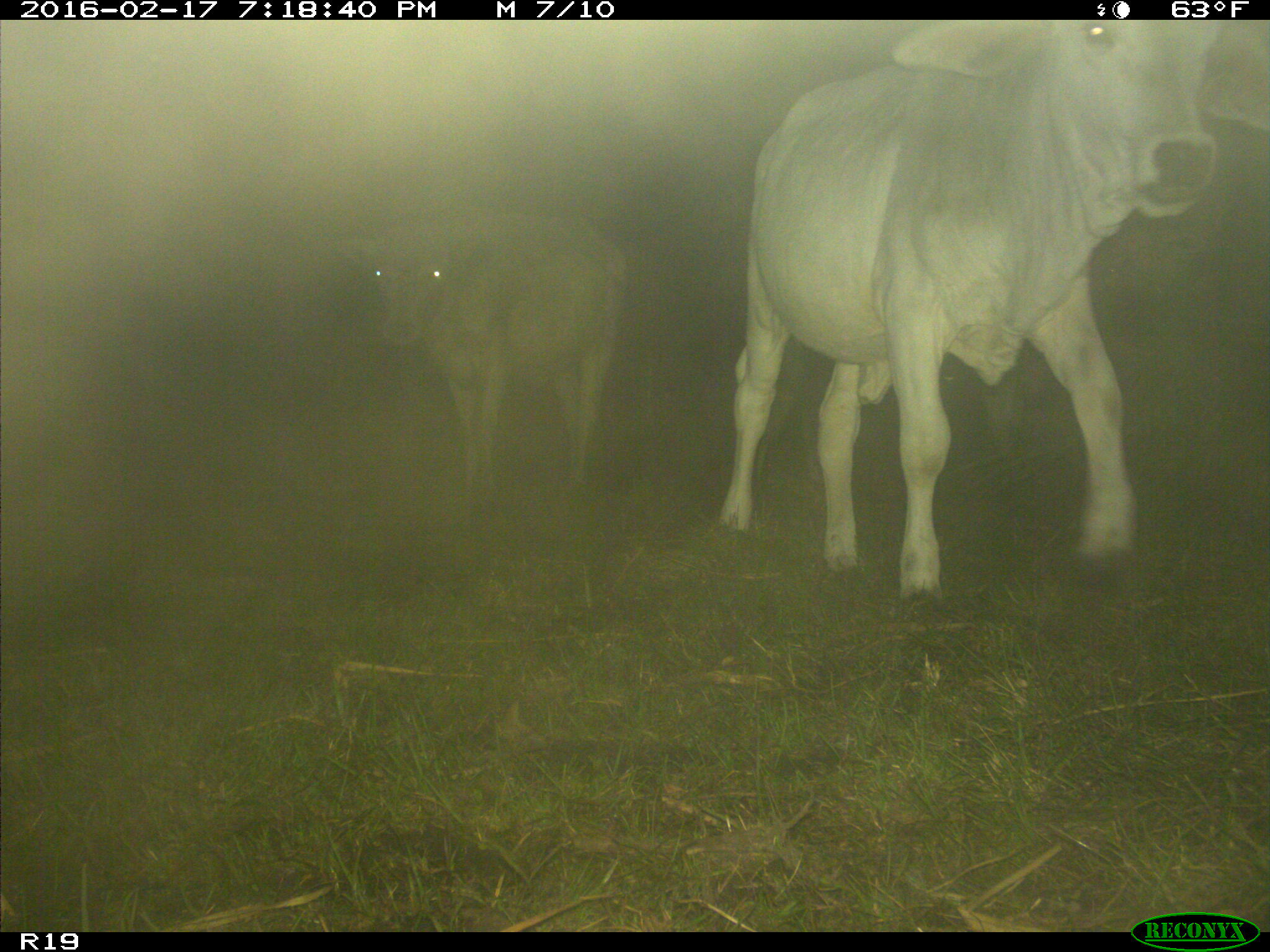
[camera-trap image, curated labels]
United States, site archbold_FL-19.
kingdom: Animalia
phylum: Chordata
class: Mammalia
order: Artiodactyla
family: Bovidae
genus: Bos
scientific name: Bos taurus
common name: domestic cow